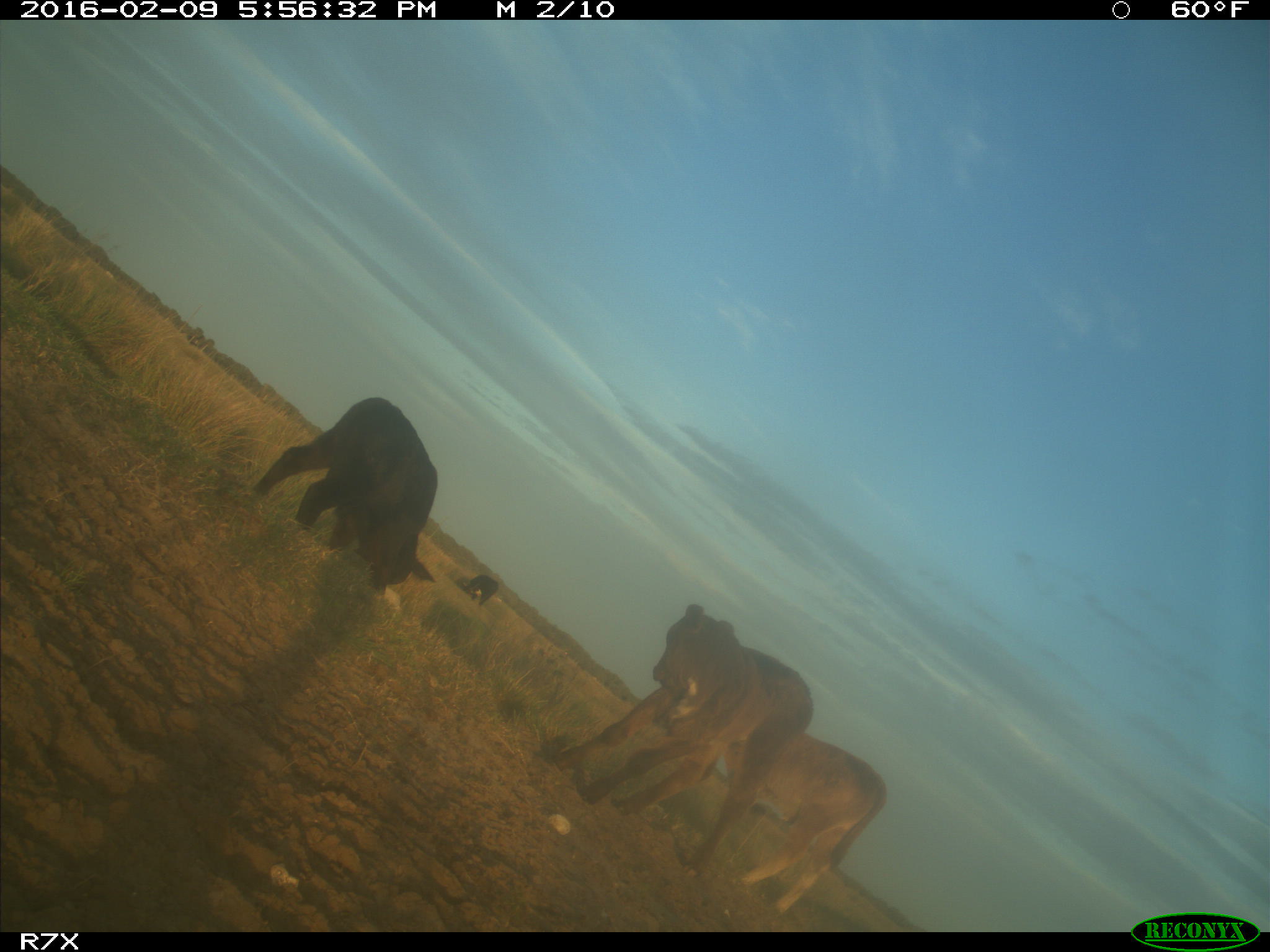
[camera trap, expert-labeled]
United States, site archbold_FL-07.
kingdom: Animalia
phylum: Chordata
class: Mammalia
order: Artiodactyla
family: Bovidae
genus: Bos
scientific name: Bos taurus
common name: domestic cow